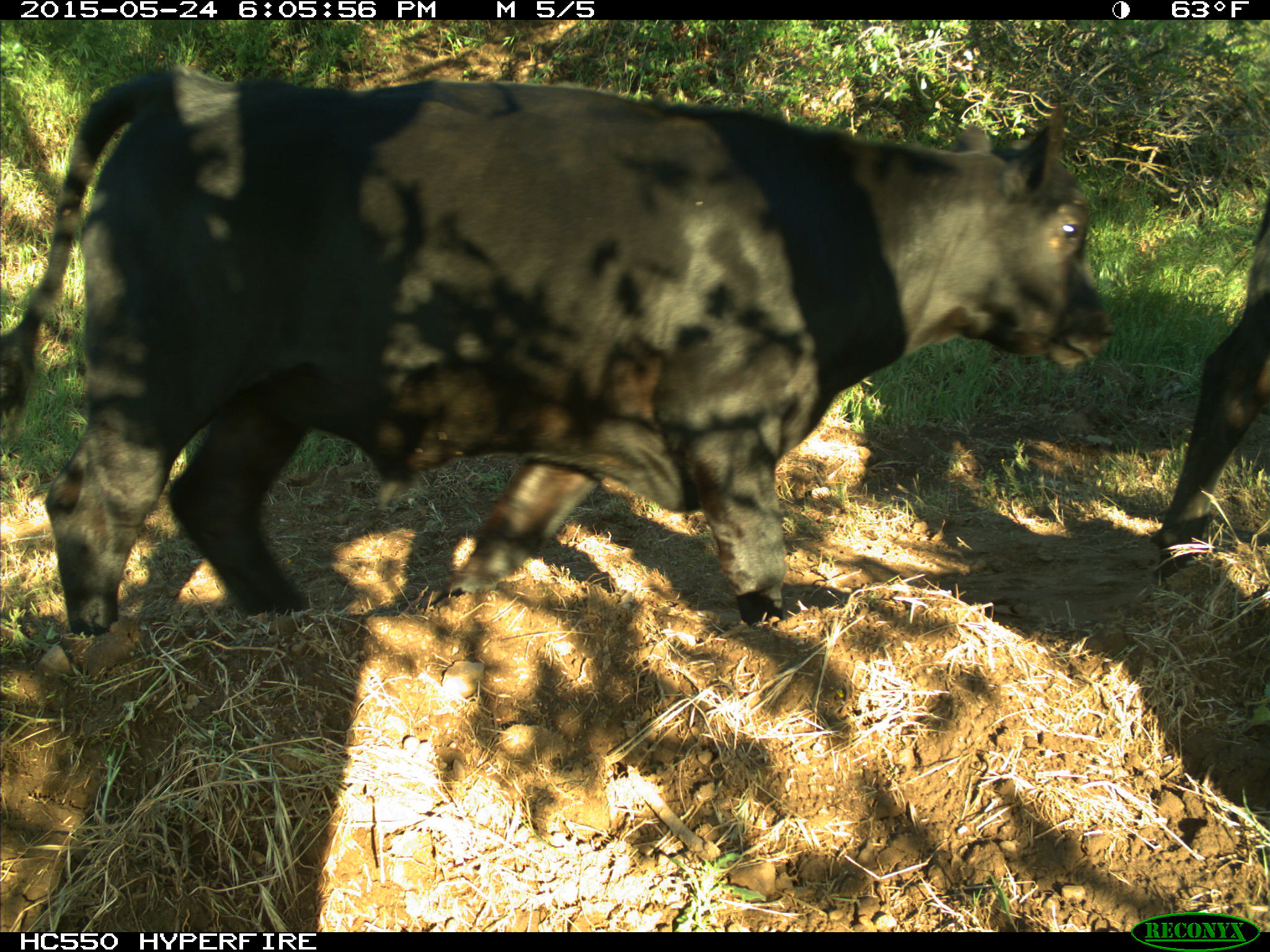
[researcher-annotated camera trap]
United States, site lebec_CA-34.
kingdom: Animalia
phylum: Chordata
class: Mammalia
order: Artiodactyla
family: Bovidae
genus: Bos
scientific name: Bos taurus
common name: domestic cow